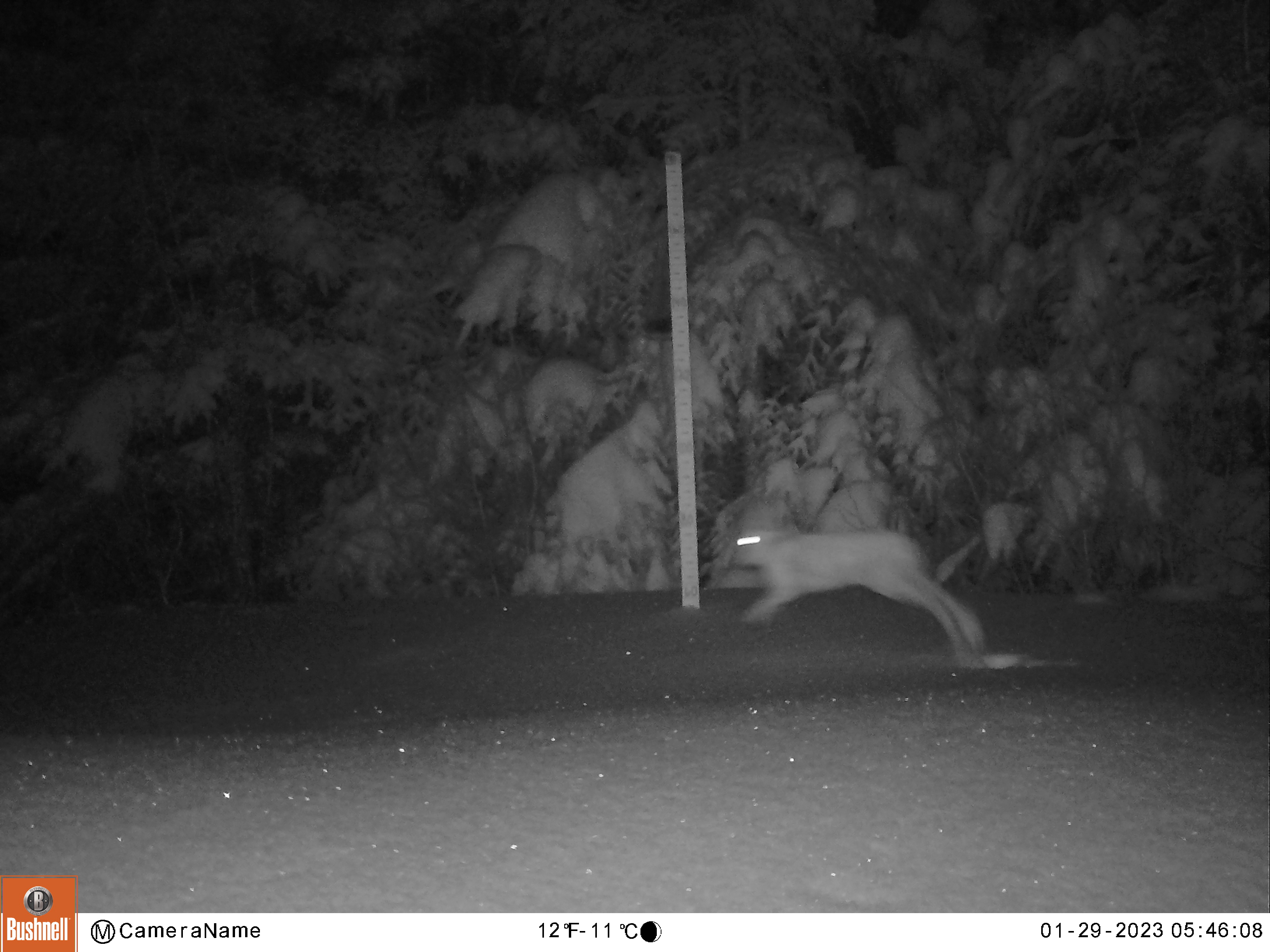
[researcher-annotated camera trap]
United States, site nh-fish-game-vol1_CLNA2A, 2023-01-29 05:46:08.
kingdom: Animalia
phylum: Chordata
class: Mammalia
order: Lagomorpha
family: Leporidae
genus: Lepus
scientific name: Lepus americanus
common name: snowshoe hare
Snowshoe hare (Lepus americanus).